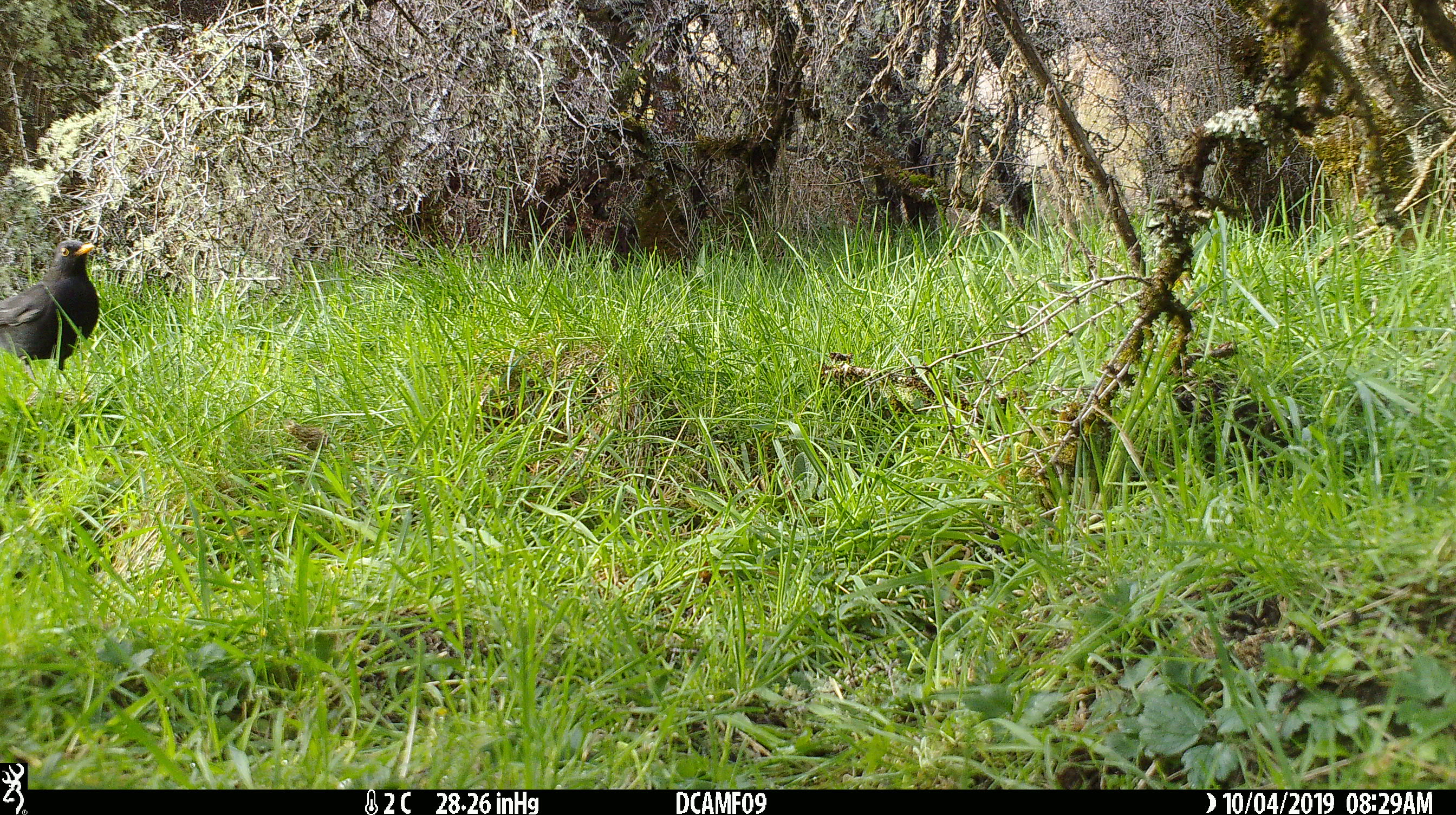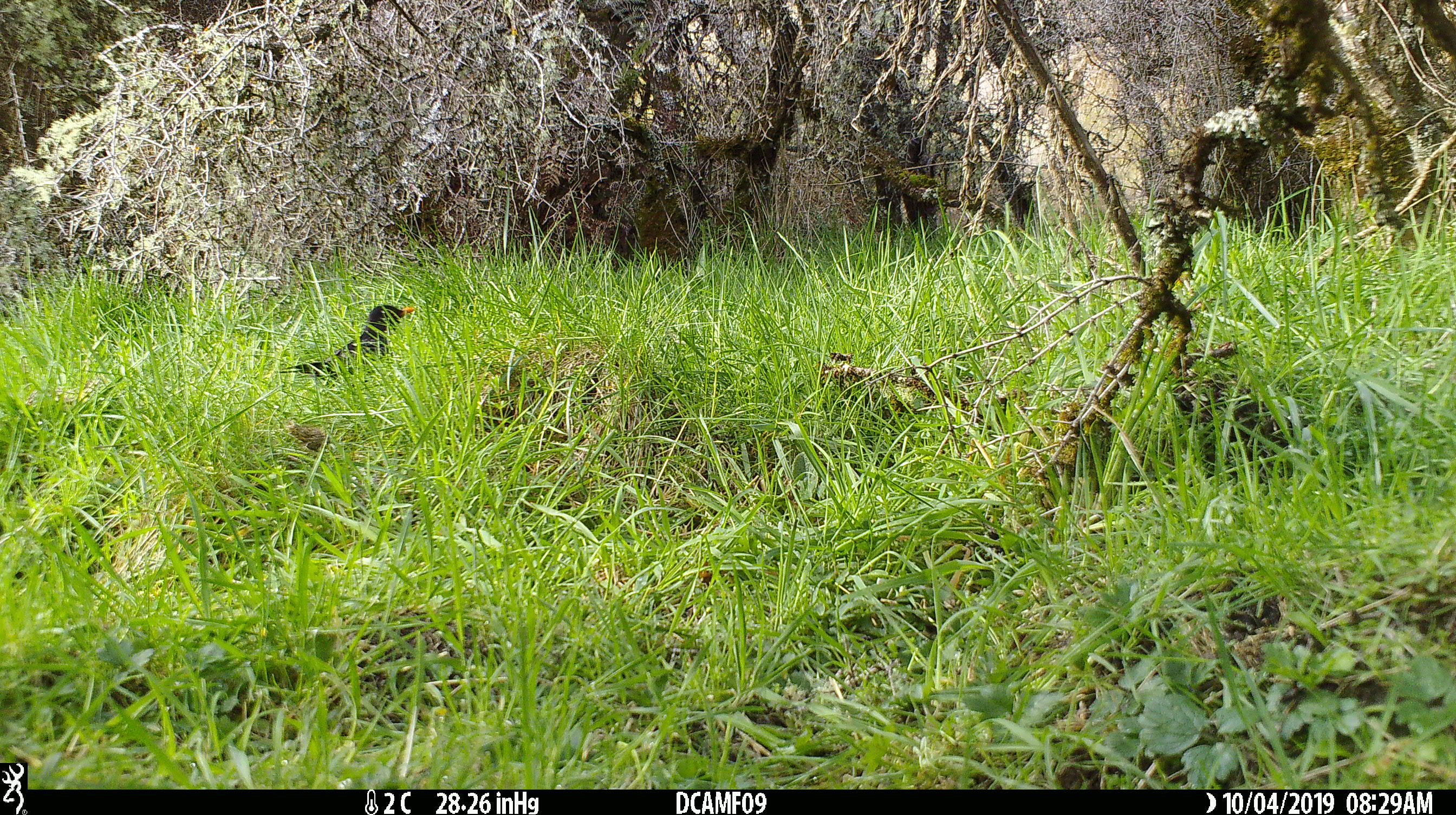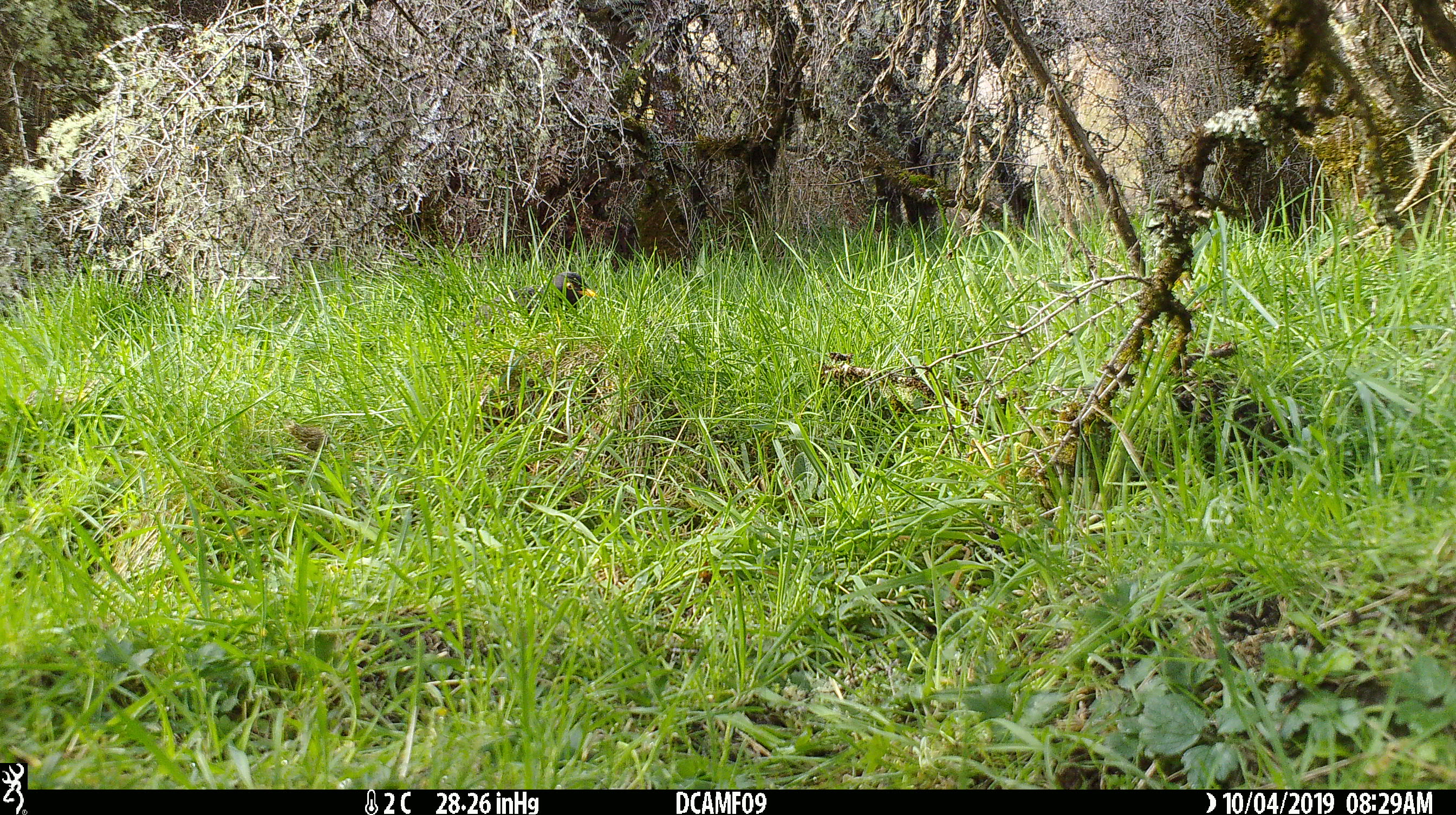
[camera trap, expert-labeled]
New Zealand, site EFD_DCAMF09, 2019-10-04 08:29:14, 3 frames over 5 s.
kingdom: Animalia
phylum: Chordata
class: Aves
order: Passeriformes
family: Turdidae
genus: Turdus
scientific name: Turdus merula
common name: eurasian blackbird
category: blackbird